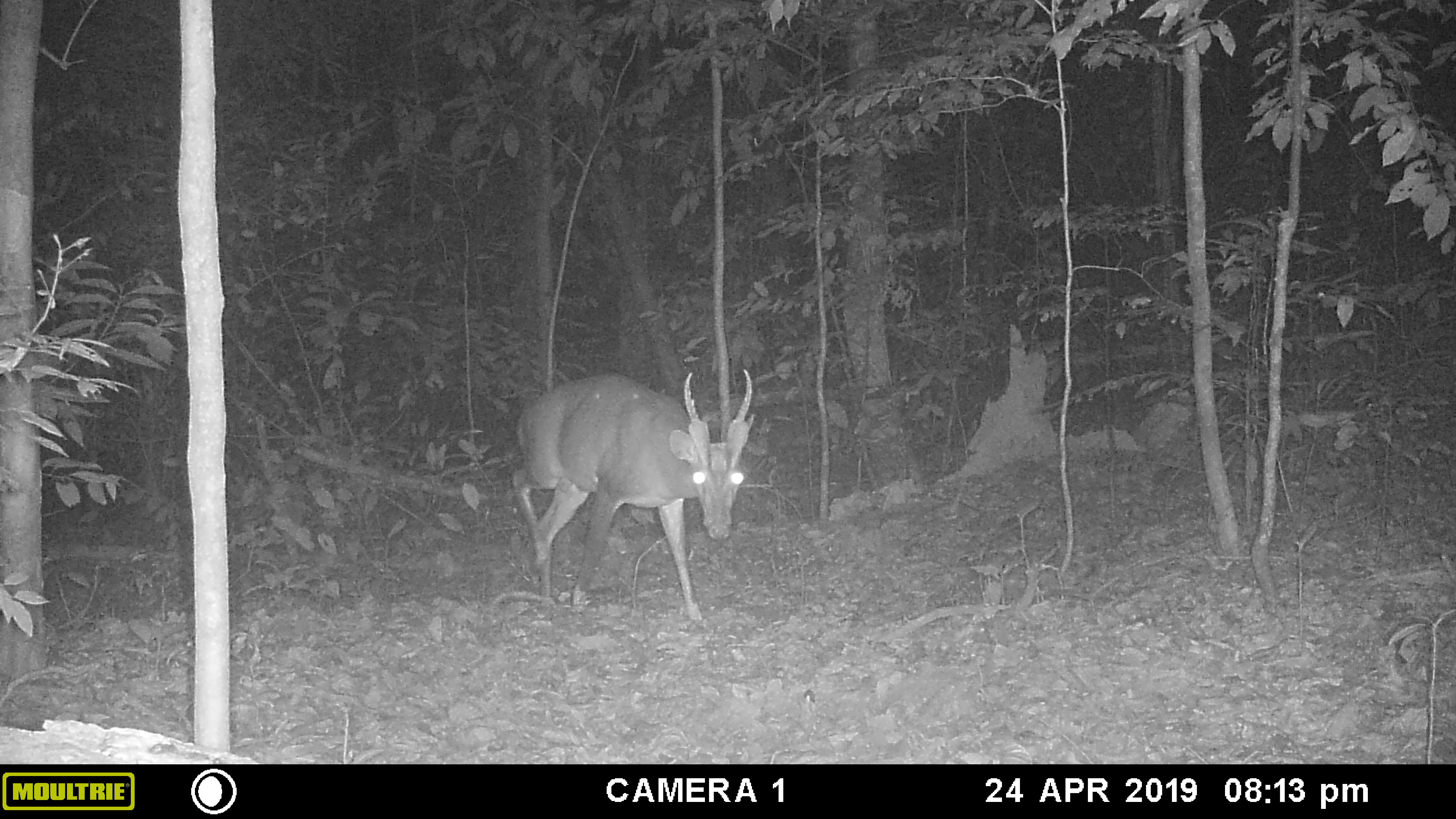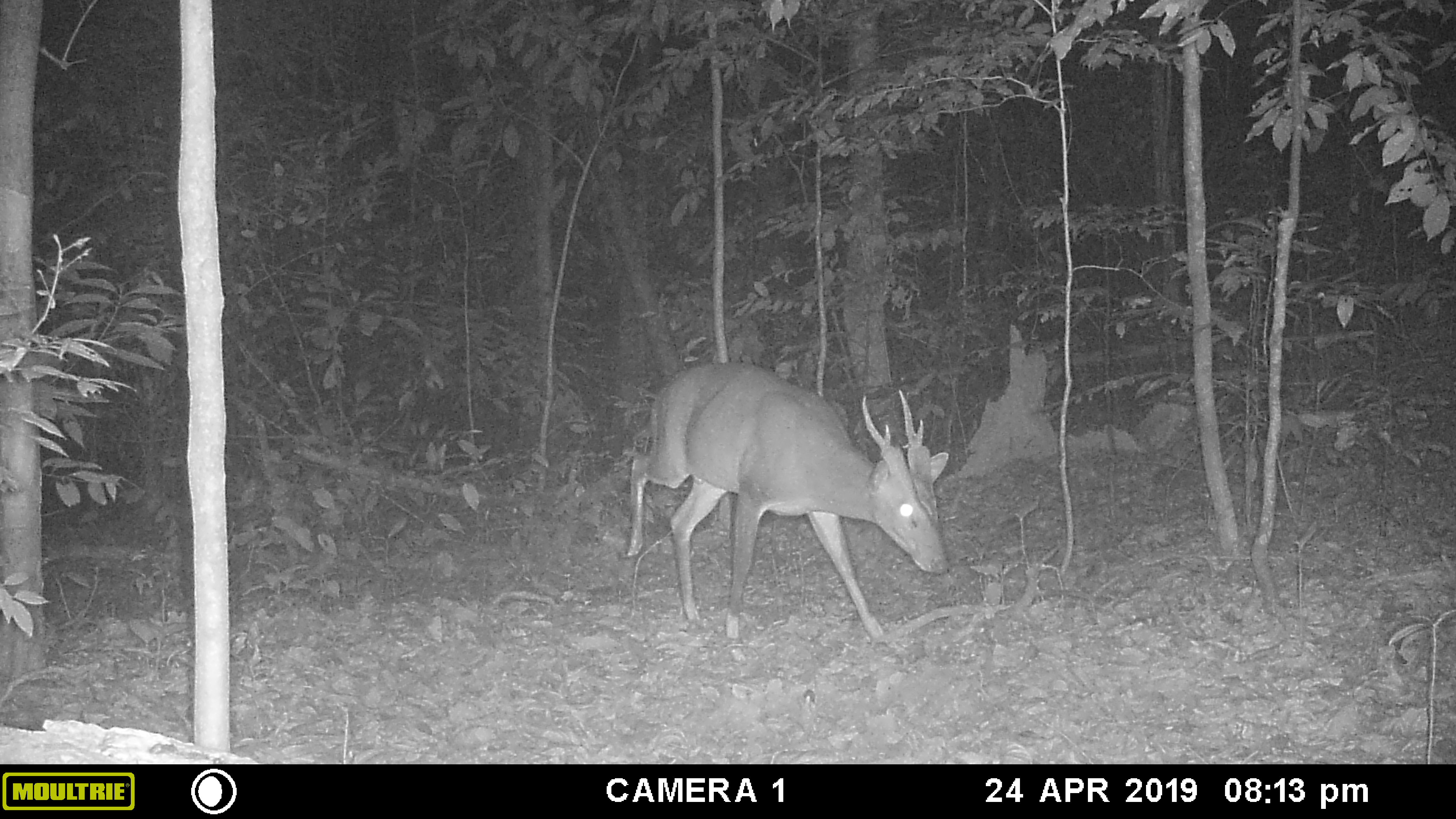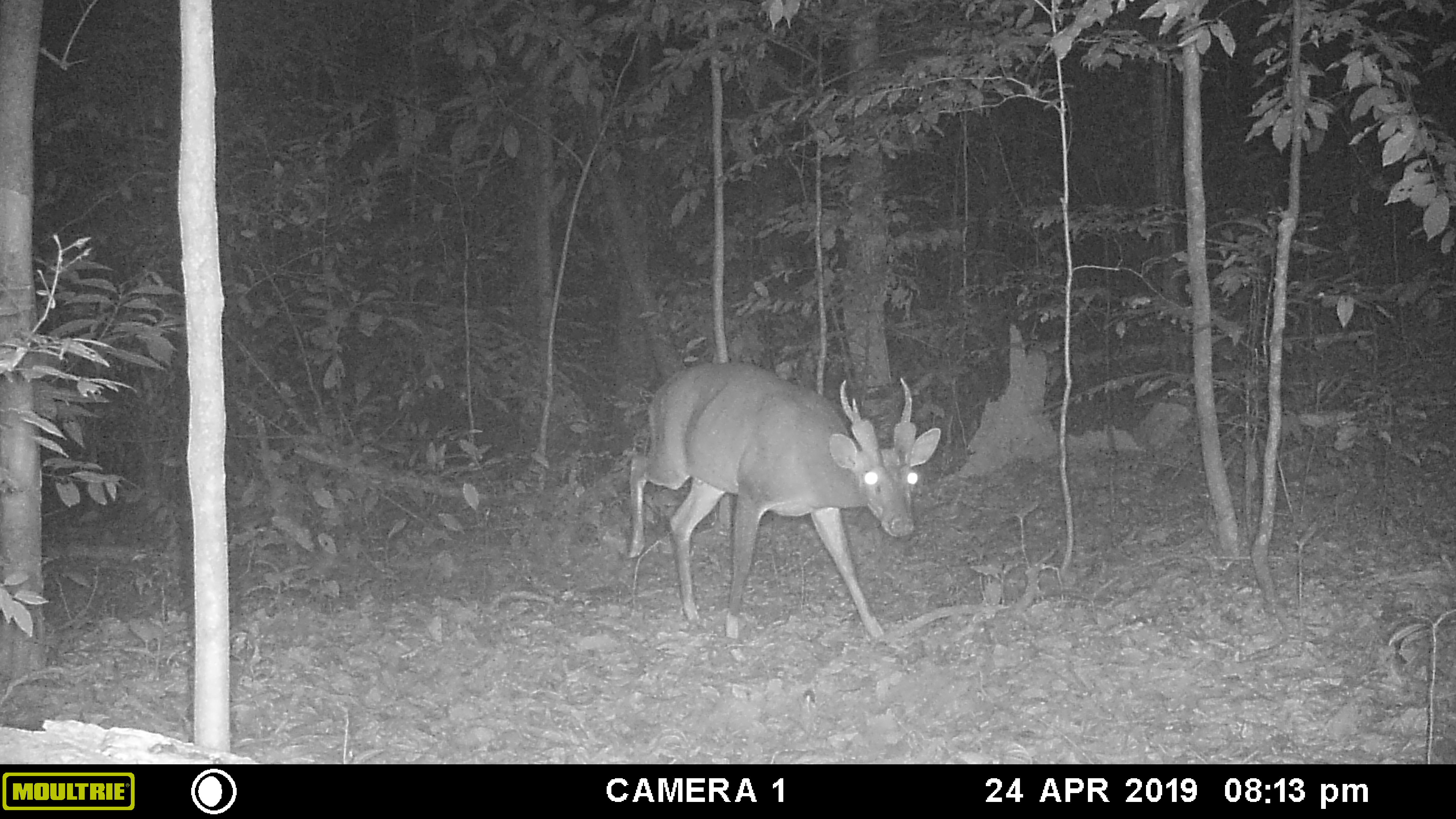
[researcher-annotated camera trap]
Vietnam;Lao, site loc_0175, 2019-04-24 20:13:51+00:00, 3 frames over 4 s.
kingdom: Animalia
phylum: Chordata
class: Mammalia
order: Artiodactyla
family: Cervidae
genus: Muntiacus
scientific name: Muntiacus vuquangensis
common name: large-antlered muntjac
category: large antlered muntjac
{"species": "large antlered muntjac (large-antlered muntjac) (Muntiacus vuquangensis)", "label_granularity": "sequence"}